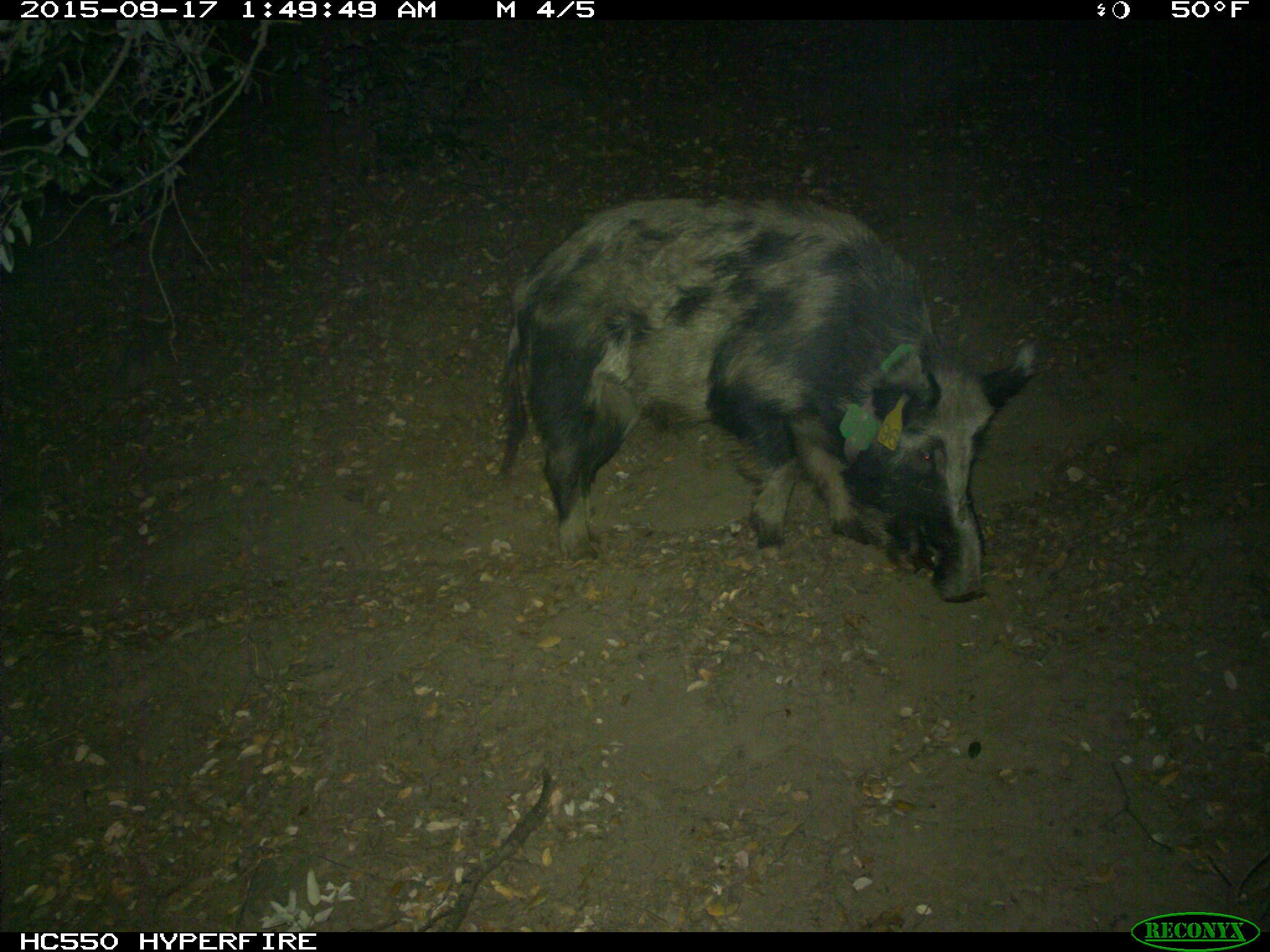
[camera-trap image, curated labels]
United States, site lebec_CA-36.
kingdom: Animalia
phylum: Chordata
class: Mammalia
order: Artiodactyla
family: Suidae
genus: Sus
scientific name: Sus scrofa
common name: wild boar